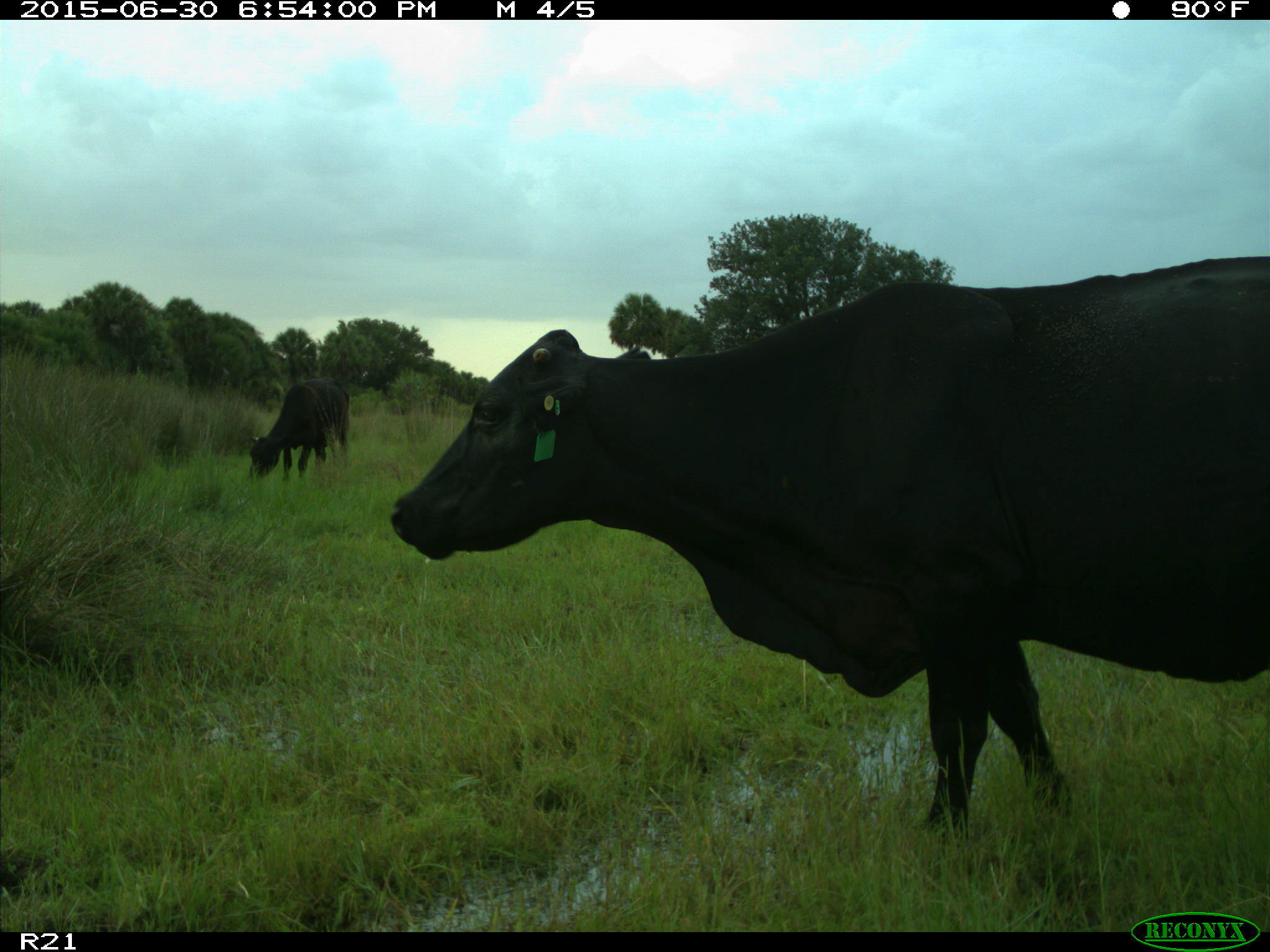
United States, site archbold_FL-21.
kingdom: Animalia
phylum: Chordata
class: Mammalia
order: Artiodactyla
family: Bovidae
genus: Bos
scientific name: Bos taurus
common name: domestic cow